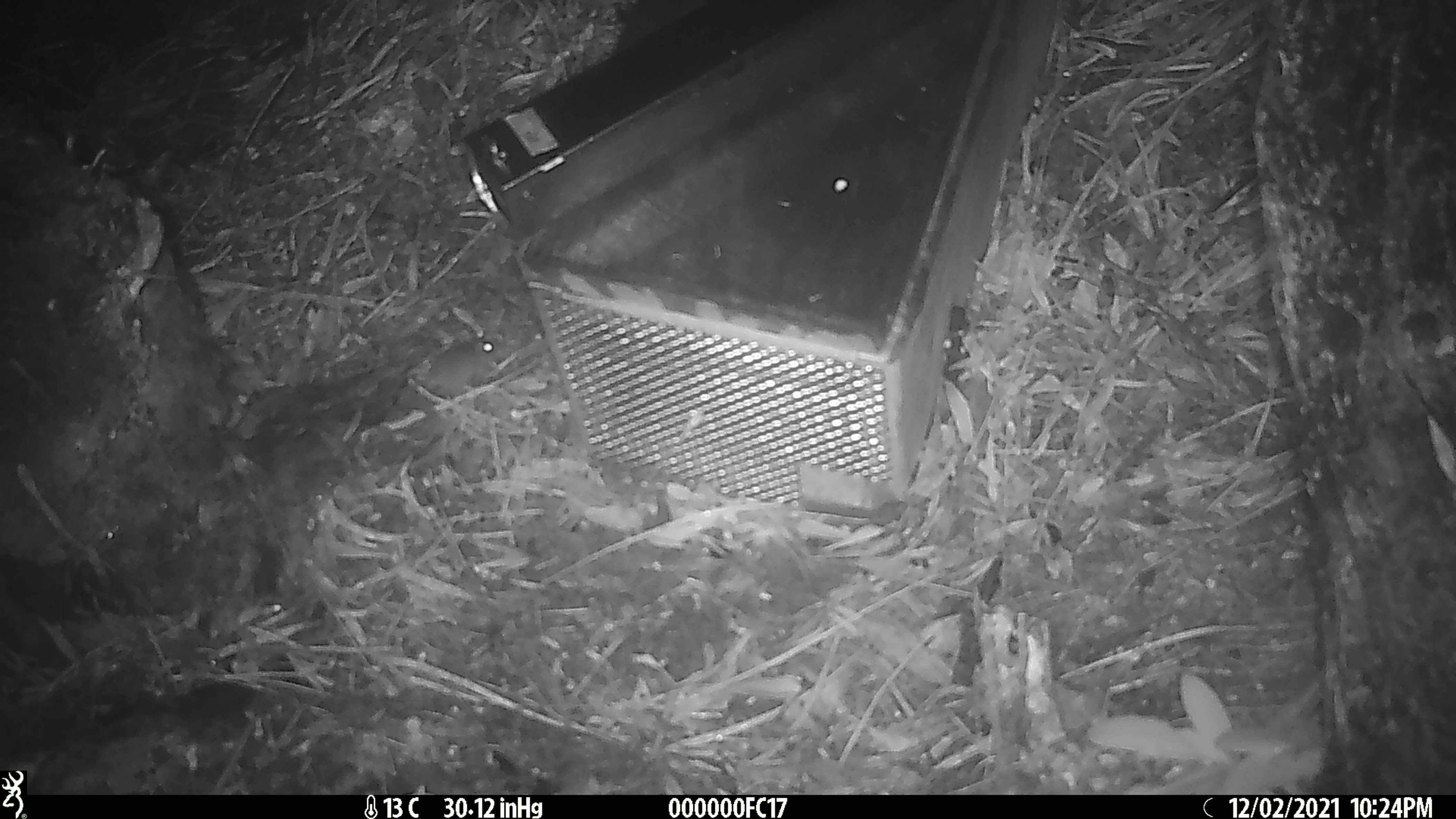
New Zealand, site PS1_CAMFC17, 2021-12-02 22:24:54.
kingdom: Animalia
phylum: Chordata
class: Mammalia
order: Rodentia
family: Muridae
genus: Mus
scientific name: Mus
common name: mouse